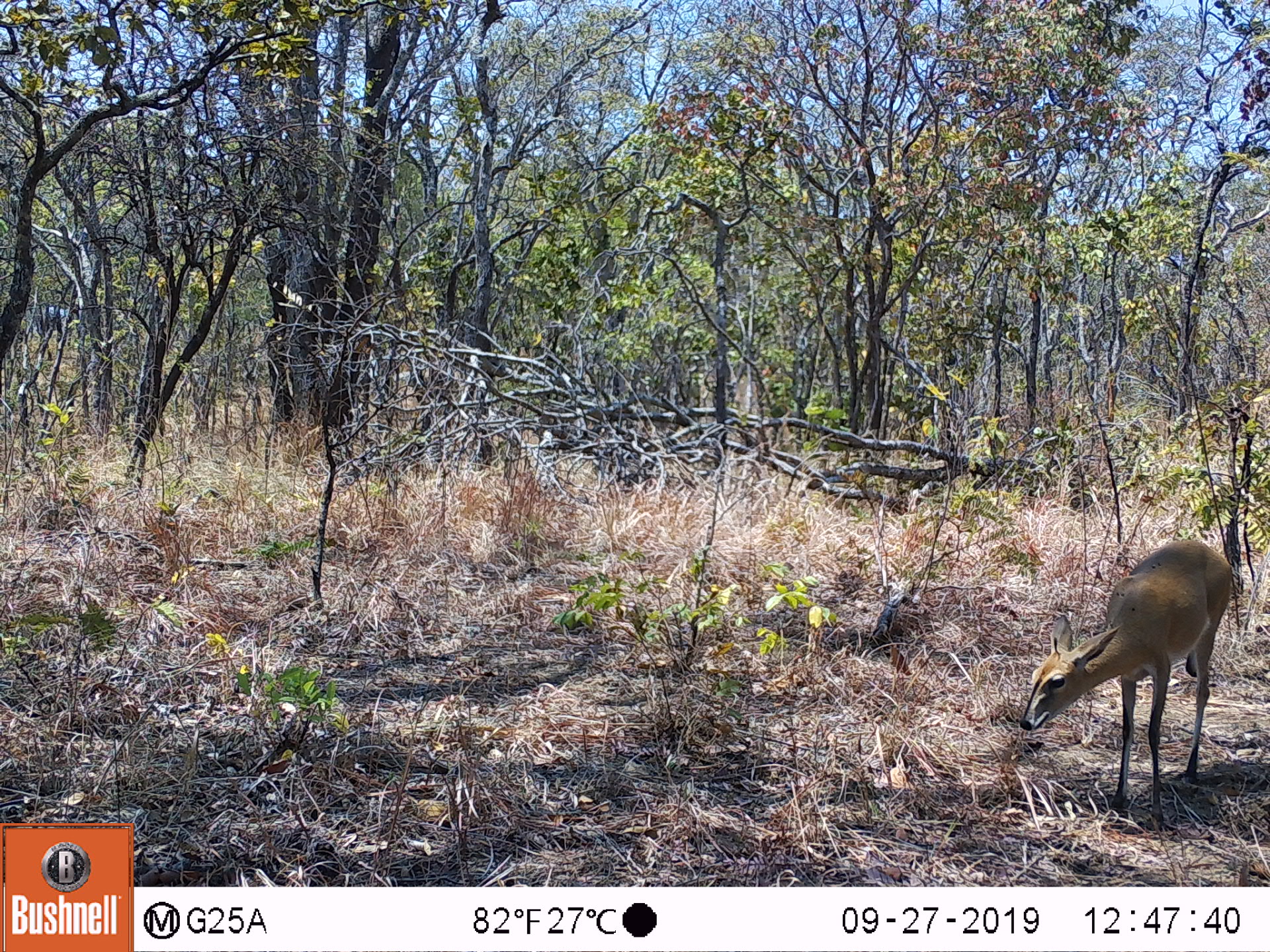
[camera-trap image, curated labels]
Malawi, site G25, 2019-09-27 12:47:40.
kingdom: Animalia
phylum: Chordata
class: Mammalia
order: Artiodactyla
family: Bovidae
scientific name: Antilopinae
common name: small antelope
Small antelope (Antilopinae), count 1.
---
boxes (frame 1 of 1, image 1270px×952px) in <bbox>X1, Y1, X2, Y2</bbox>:
small antelope: <bbox>1013, 523, 1240, 818</bbox>